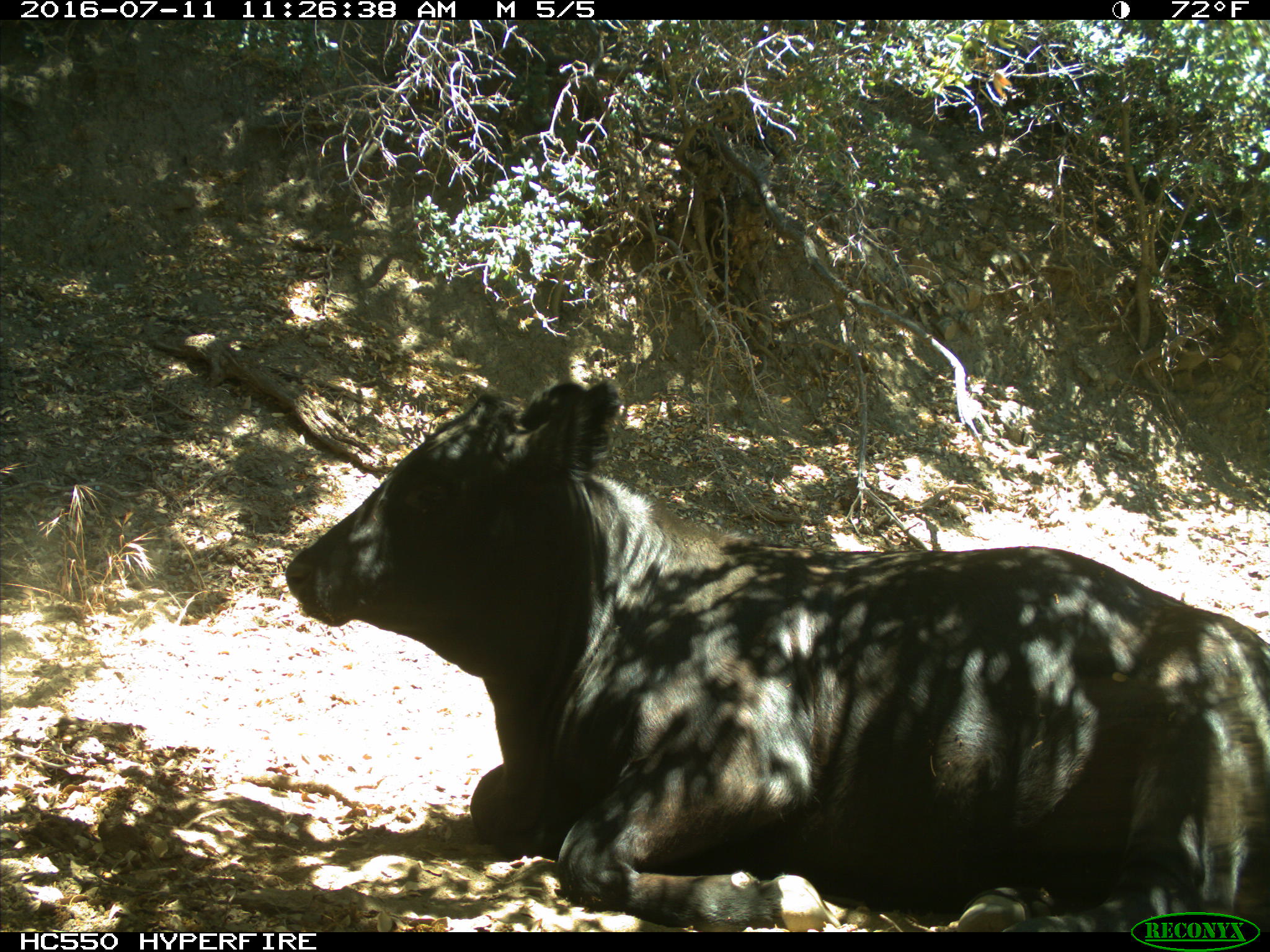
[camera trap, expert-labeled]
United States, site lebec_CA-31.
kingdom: Animalia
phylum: Chordata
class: Mammalia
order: Artiodactyla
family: Bovidae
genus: Bos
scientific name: Bos taurus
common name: domestic cow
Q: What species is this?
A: Bos taurus (domestic cow).